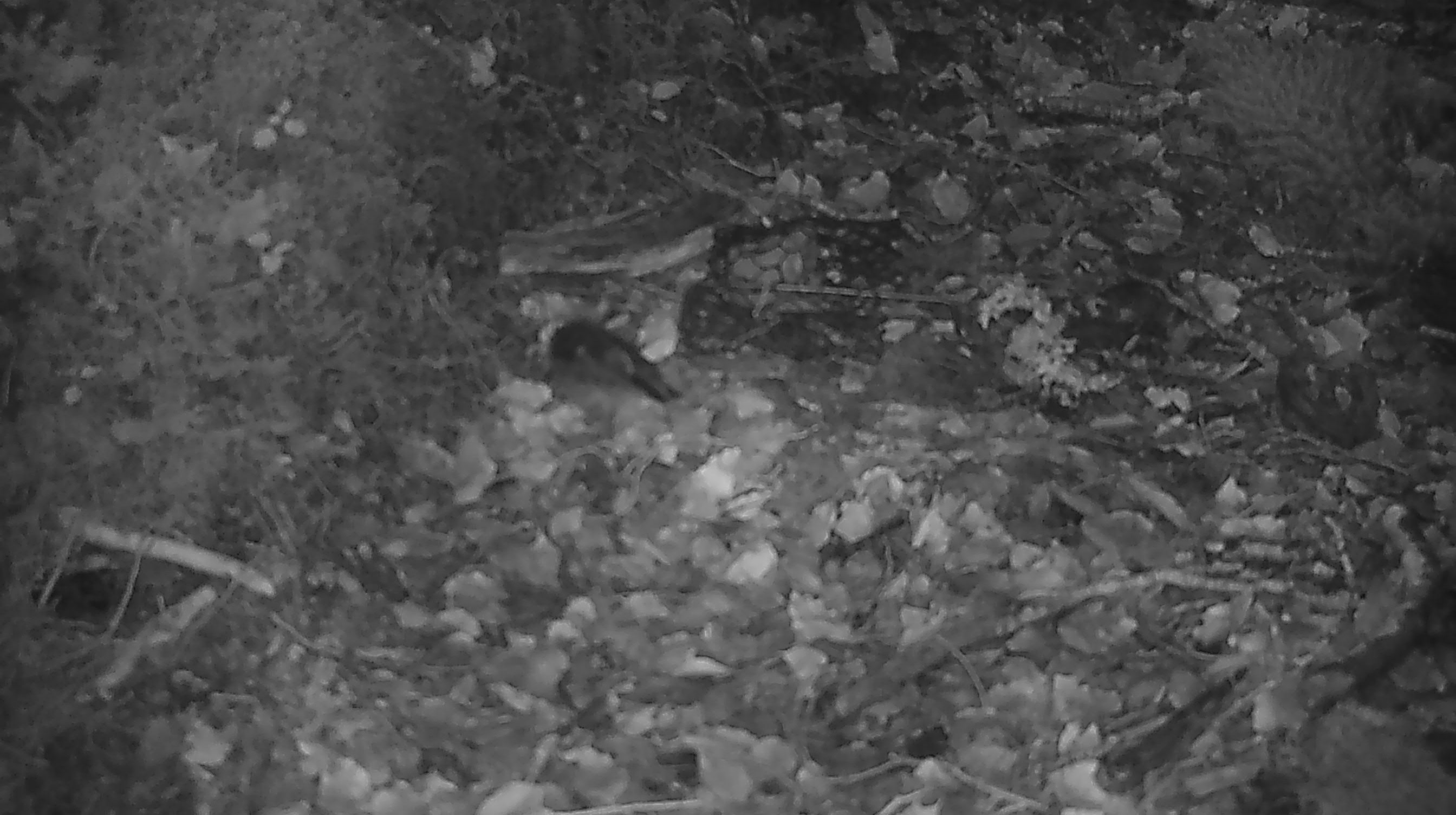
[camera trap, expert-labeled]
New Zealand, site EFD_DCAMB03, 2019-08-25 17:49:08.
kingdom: Animalia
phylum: Chordata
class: Mammalia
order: Rodentia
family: Muridae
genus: Mus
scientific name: Mus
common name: mouse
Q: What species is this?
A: Mouse (Mus).